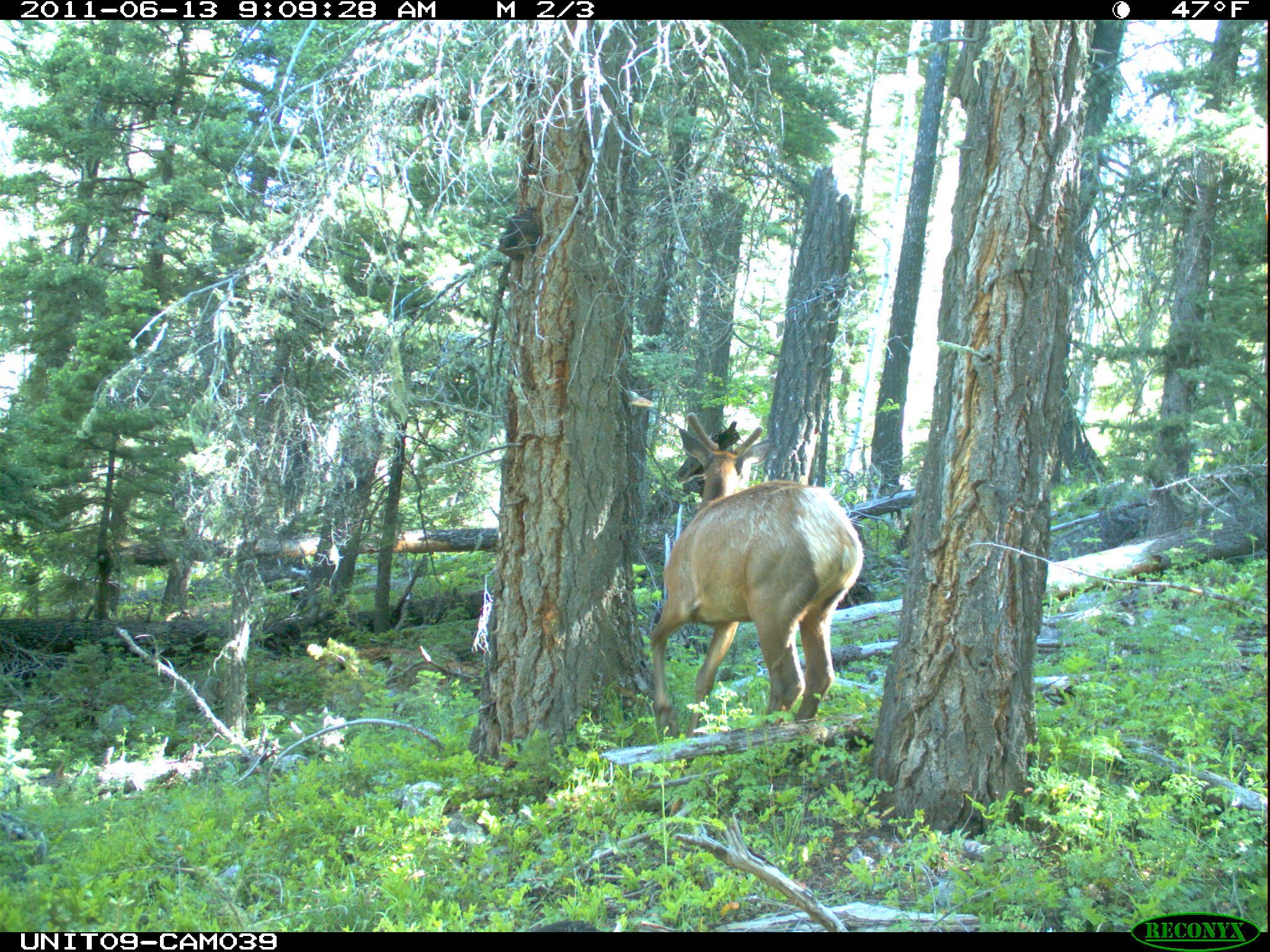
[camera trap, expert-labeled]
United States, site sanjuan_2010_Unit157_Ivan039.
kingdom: Animalia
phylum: Chordata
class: Mammalia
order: Artiodactyla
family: Cervidae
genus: Cervus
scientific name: Cervus elaphus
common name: red deer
Cervus elaphus (red deer).